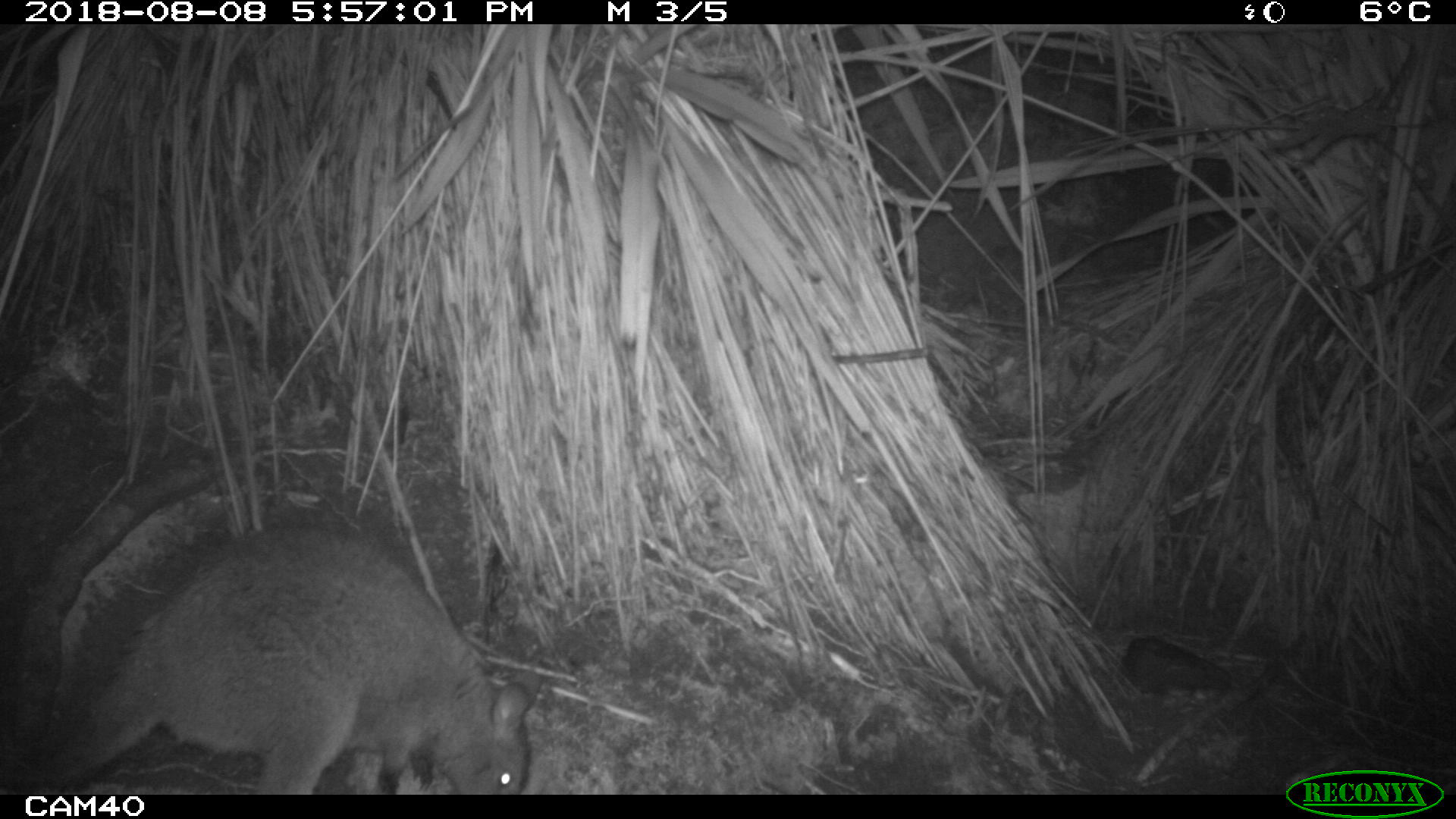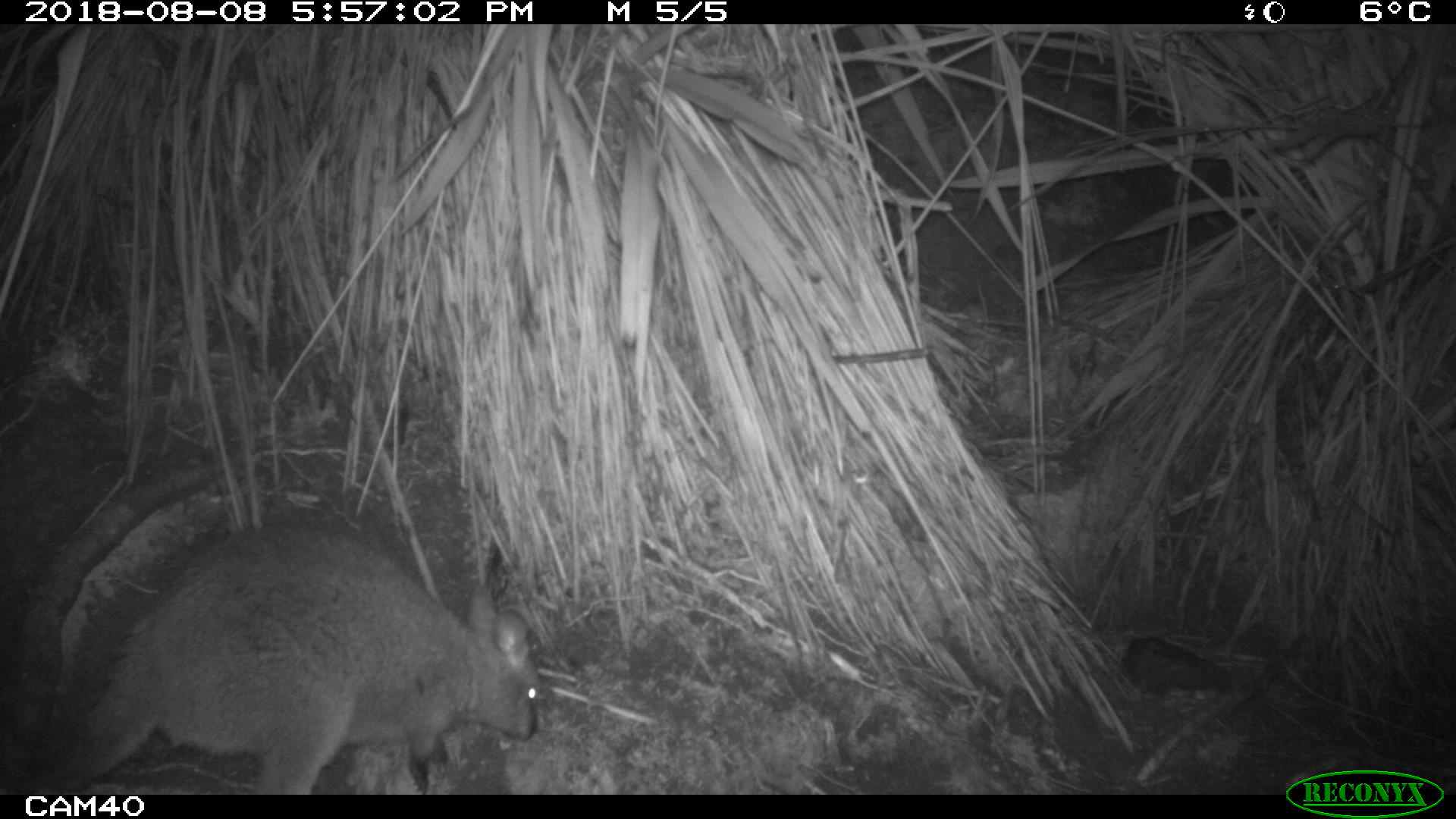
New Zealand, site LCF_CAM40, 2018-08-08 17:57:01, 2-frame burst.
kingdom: Animalia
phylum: Chordata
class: Mammalia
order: Diprotodontia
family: Macropodidae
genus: Notamacropus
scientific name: Notamacropus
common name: wallaby